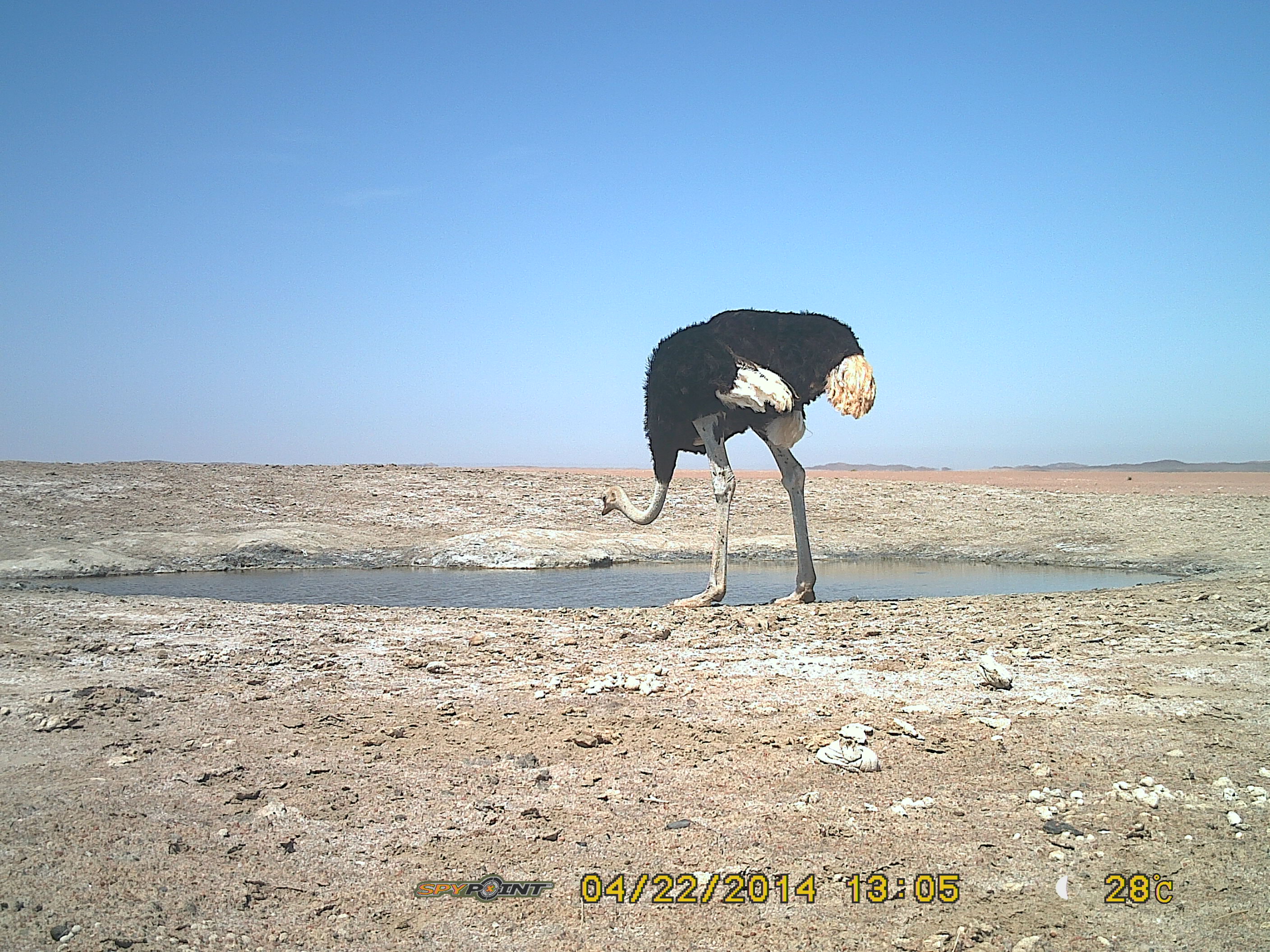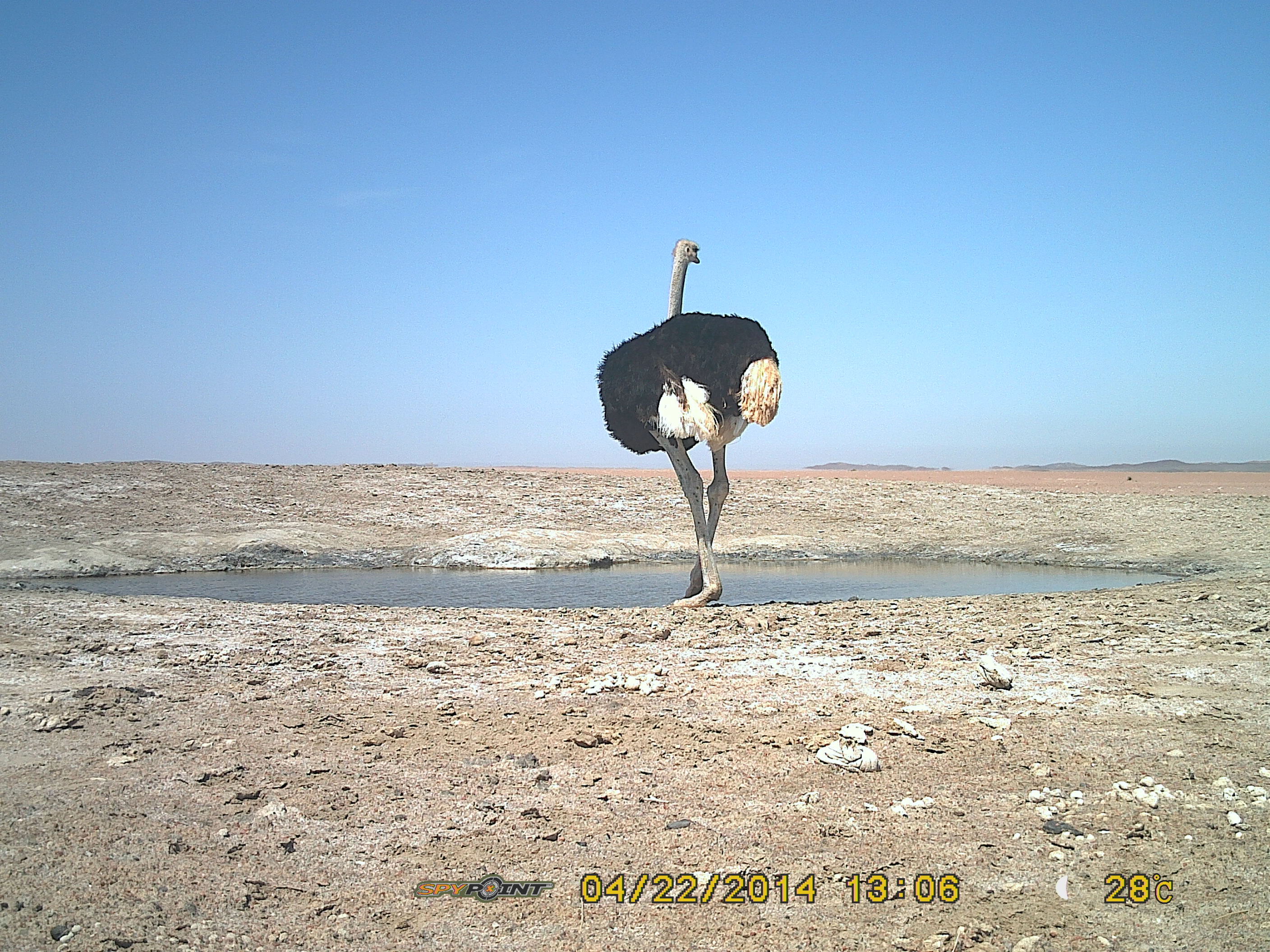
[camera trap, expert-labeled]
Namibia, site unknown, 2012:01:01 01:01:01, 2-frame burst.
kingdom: Animalia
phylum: Chordata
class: Aves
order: Struthioniformes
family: Struthionidae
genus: Struthio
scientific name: Struthio camelus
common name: common ostrich